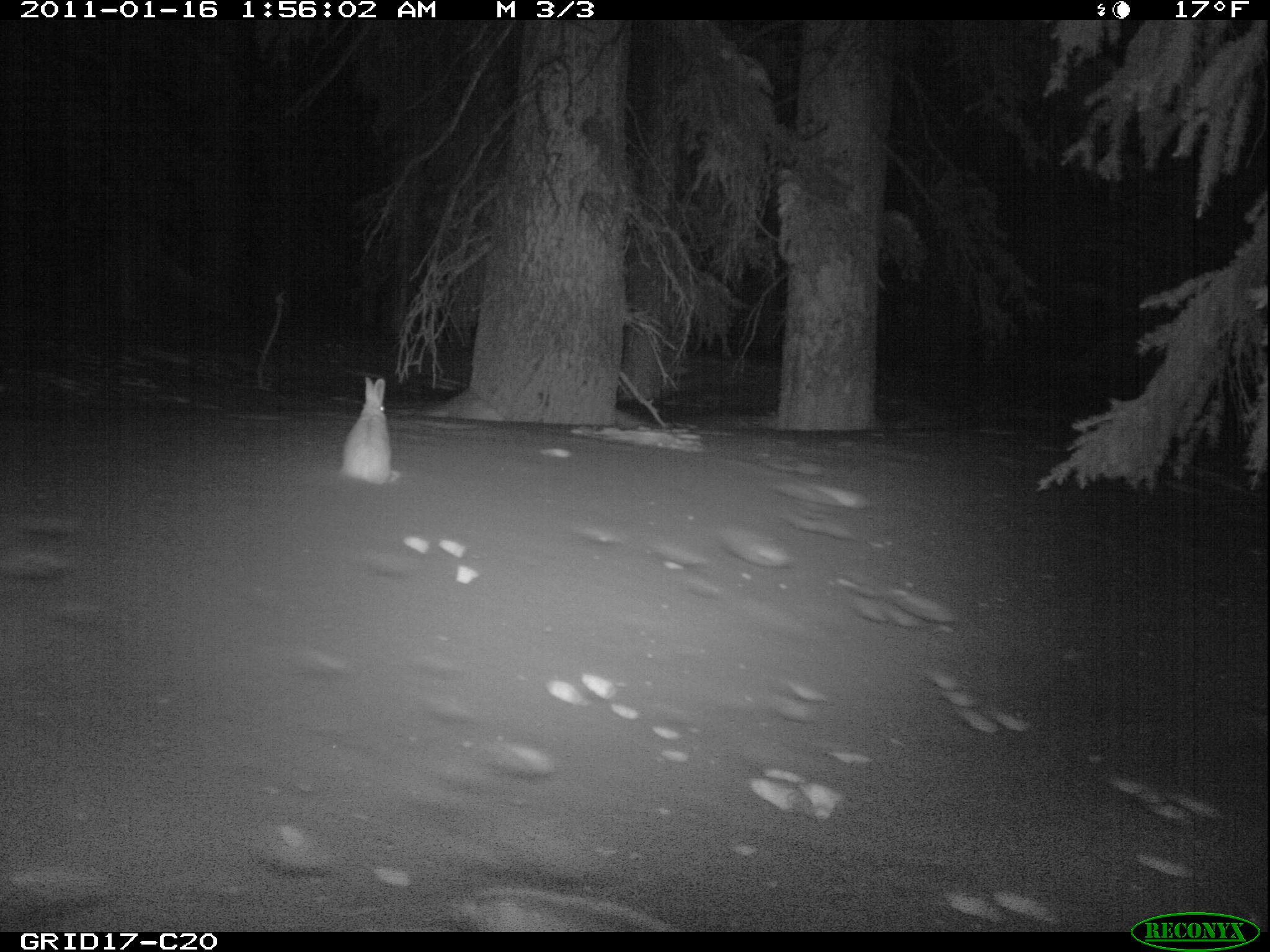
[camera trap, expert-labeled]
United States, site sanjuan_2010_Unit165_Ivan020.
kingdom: Animalia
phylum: Chordata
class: Mammalia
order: Lagomorpha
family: Leporidae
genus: Lepus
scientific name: Lepus americanus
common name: snowshoe hare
Lepus americanus (snowshoe hare).